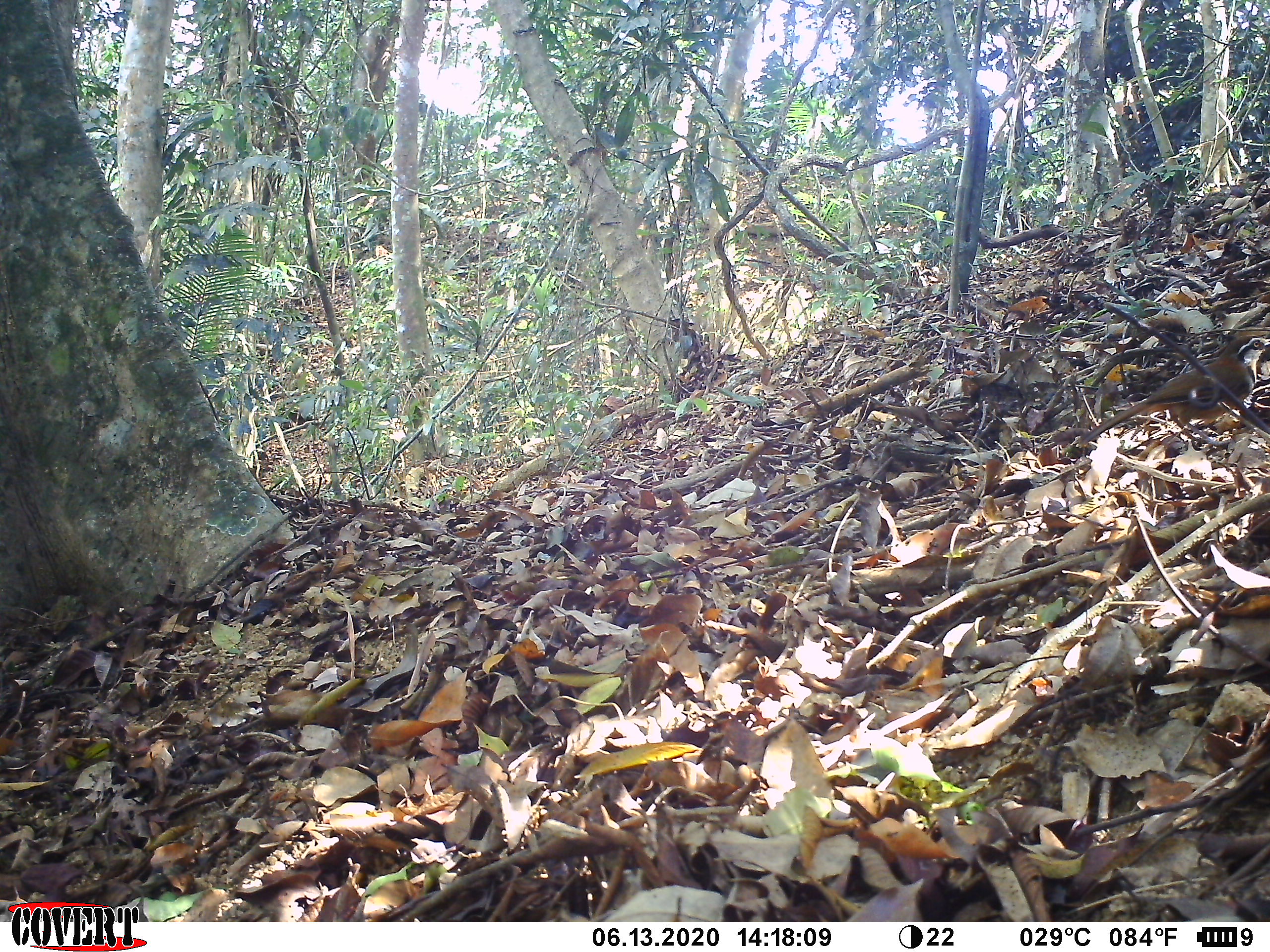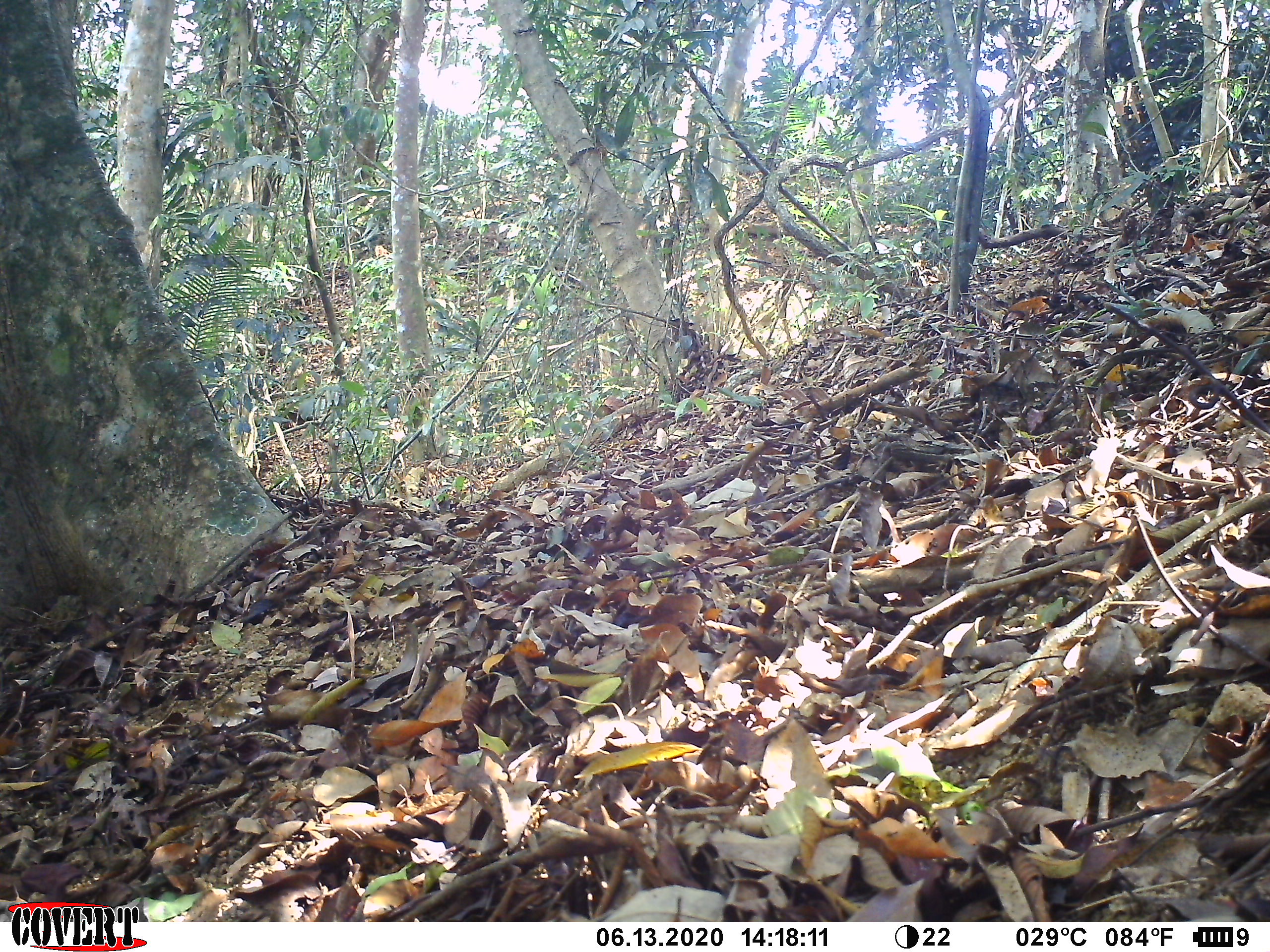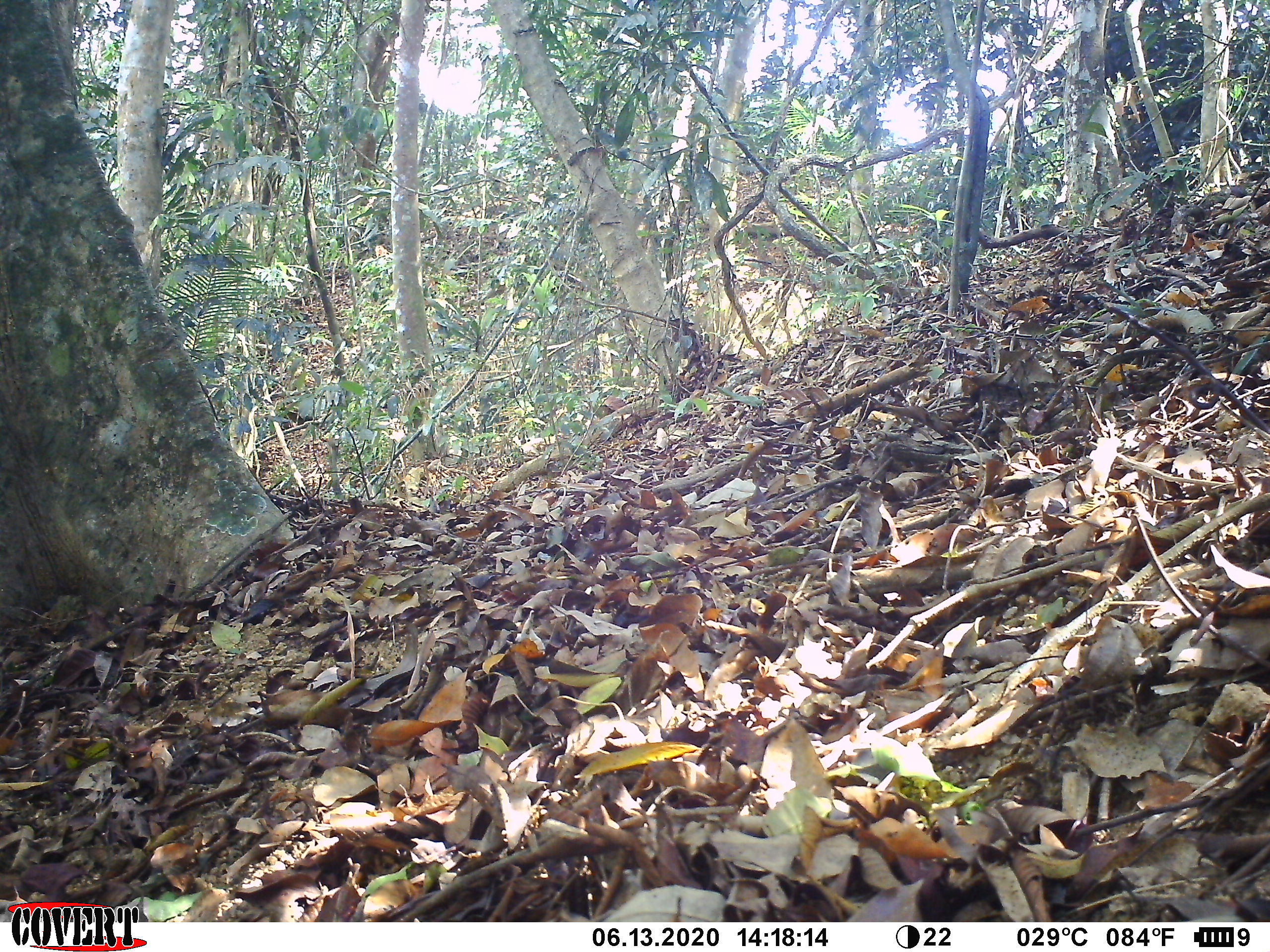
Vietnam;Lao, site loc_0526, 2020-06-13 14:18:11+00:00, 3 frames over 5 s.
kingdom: Animalia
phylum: Chordata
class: Aves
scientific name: Aves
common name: bird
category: unidentified bird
Unidentified bird (bird) (Aves). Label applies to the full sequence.